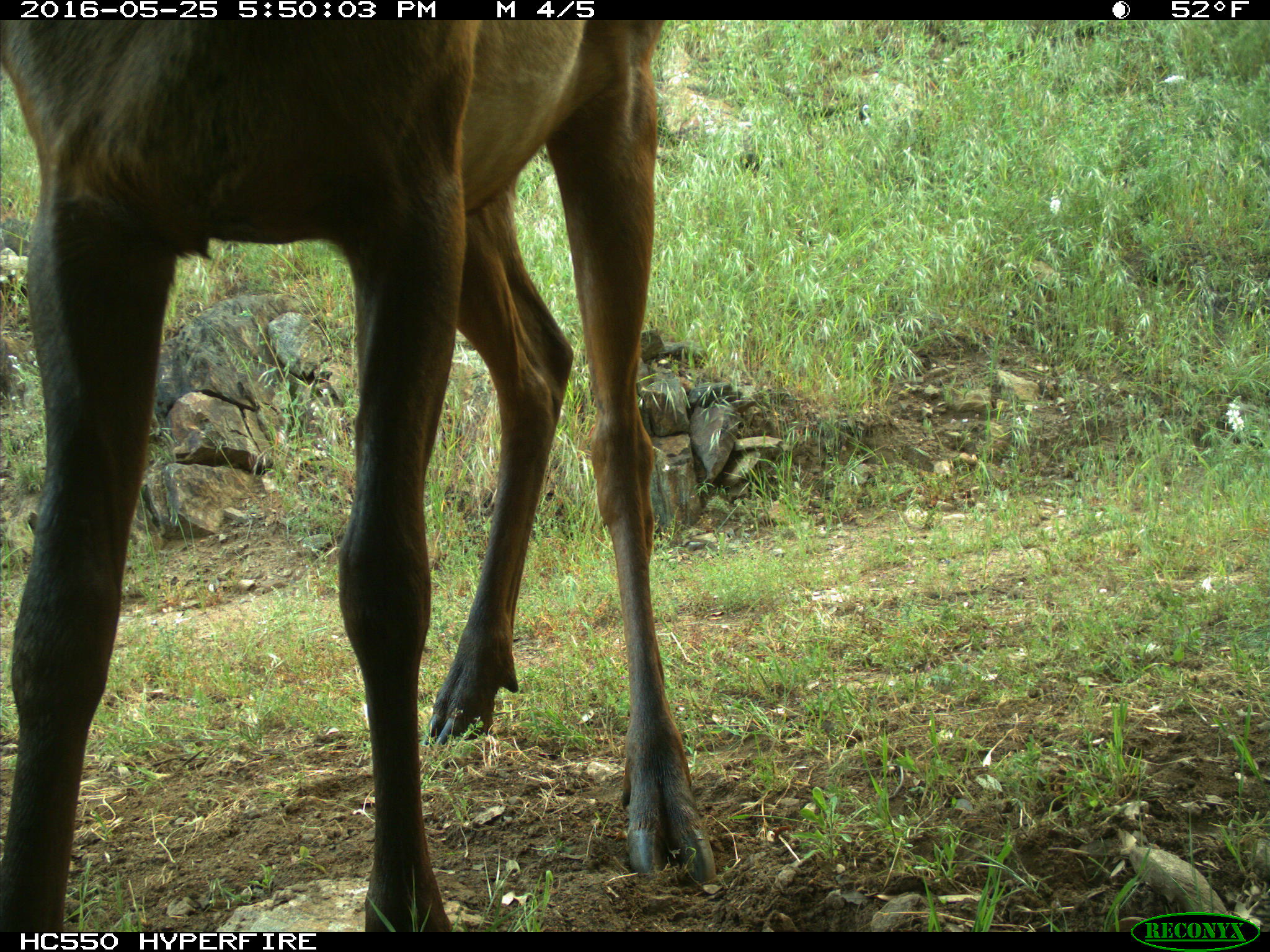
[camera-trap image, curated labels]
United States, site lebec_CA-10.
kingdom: Animalia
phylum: Chordata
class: Mammalia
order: Artiodactyla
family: Cervidae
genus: Cervus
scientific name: Cervus canadensis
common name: elk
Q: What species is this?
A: Cervus canadensis (elk).